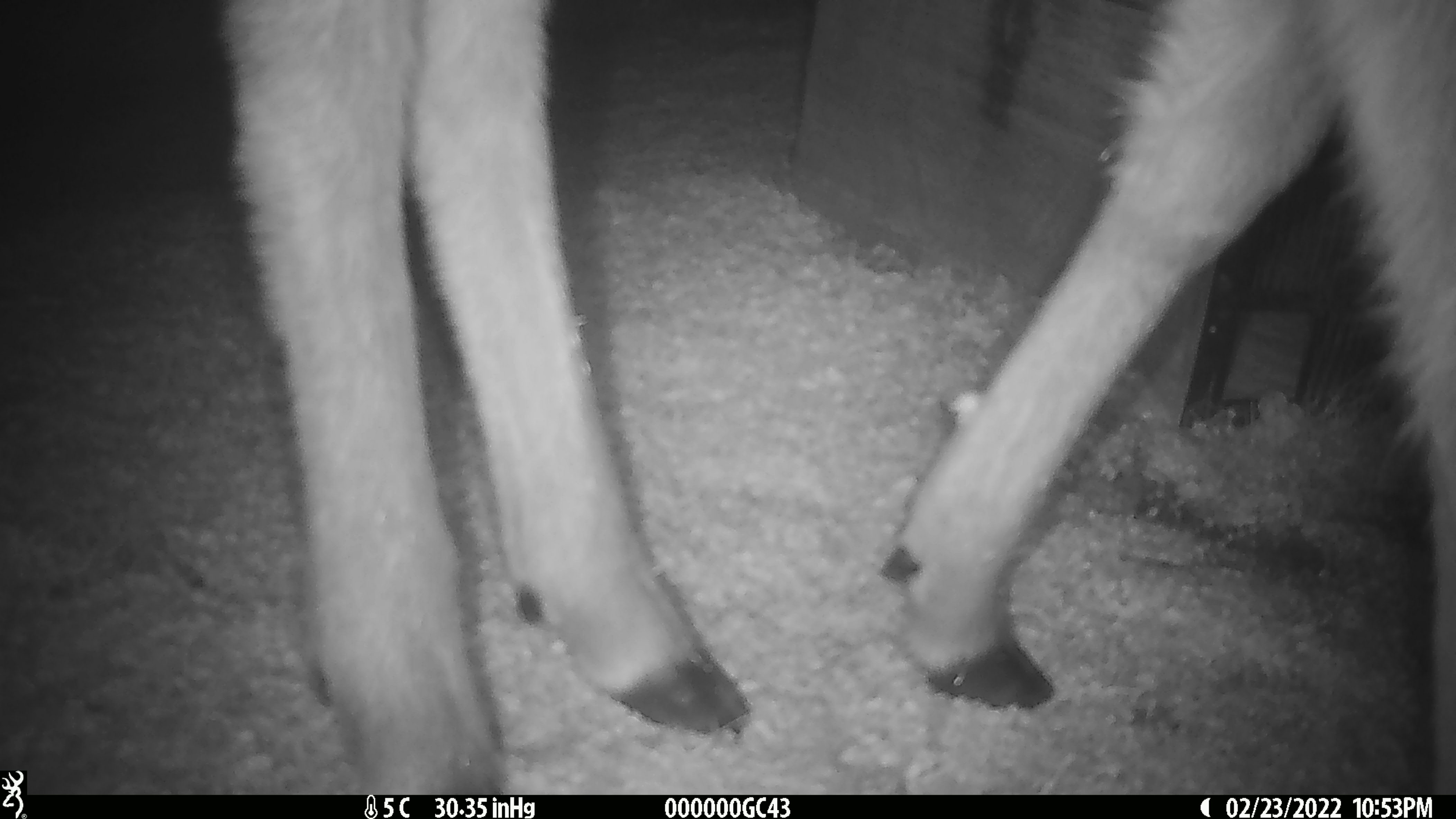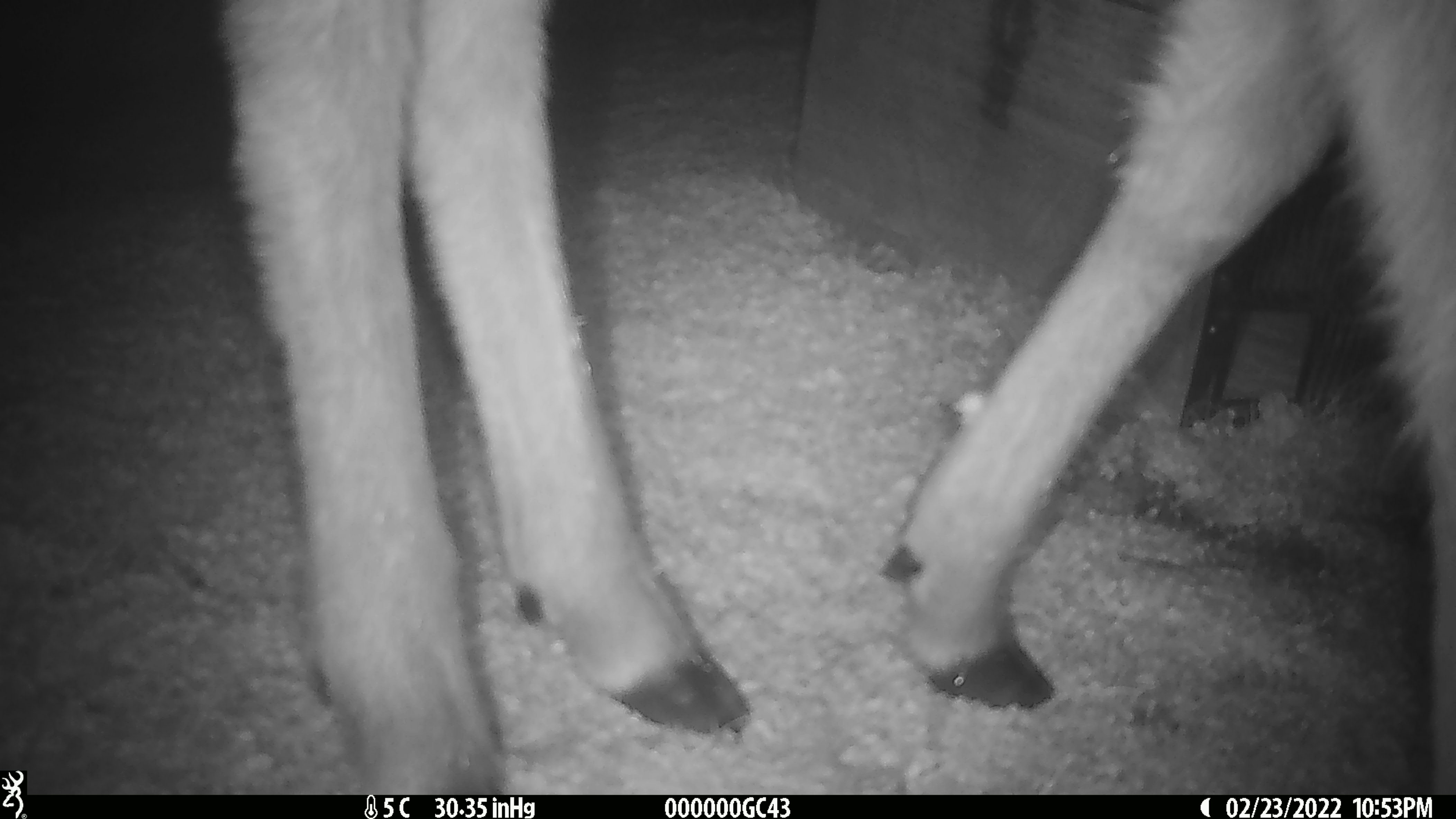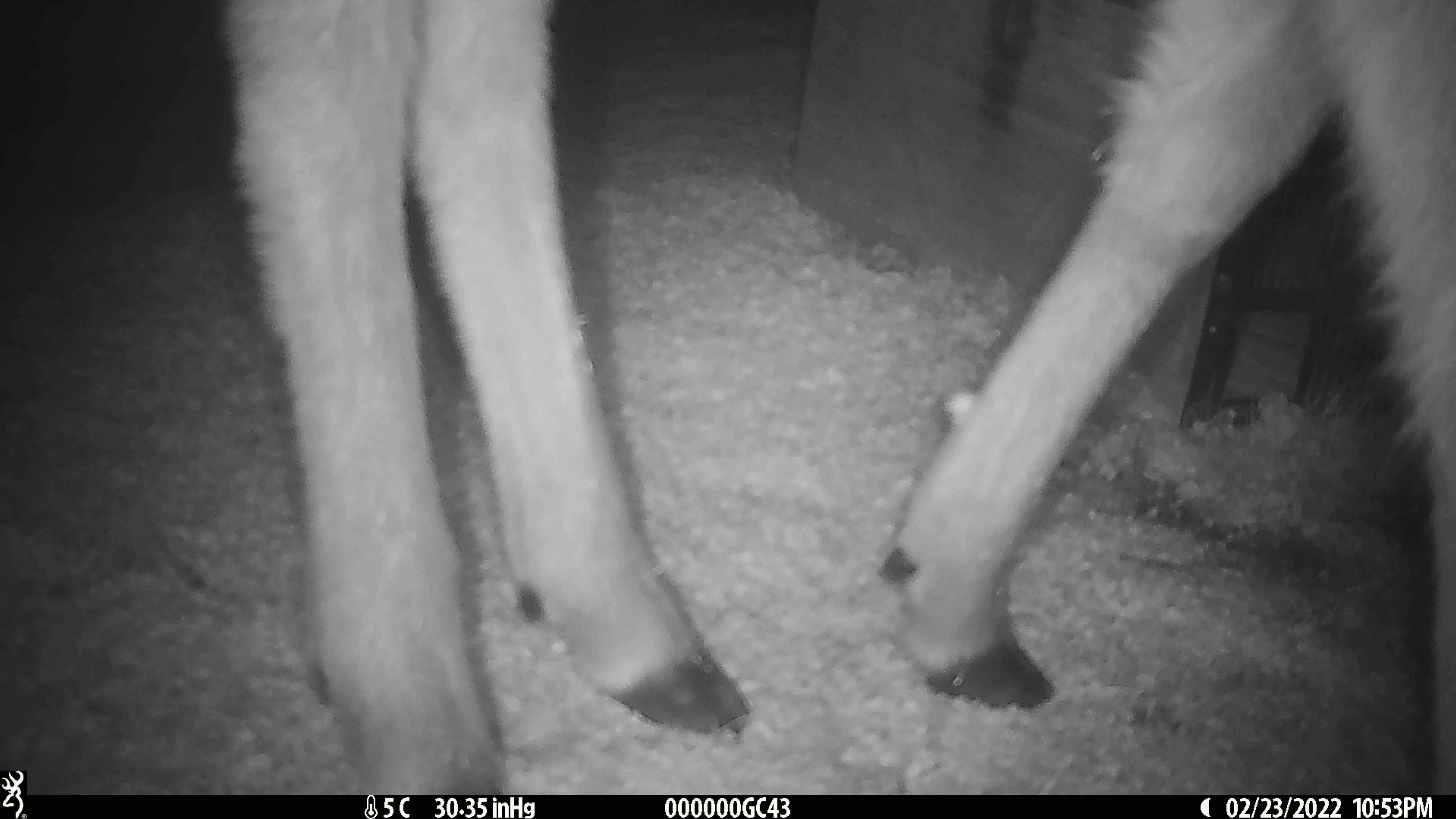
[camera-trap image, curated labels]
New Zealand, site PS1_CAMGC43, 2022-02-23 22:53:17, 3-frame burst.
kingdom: Animalia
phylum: Chordata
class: Mammalia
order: Artiodactyla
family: Cervidae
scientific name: Cervidae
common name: deer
Deer (Cervidae).